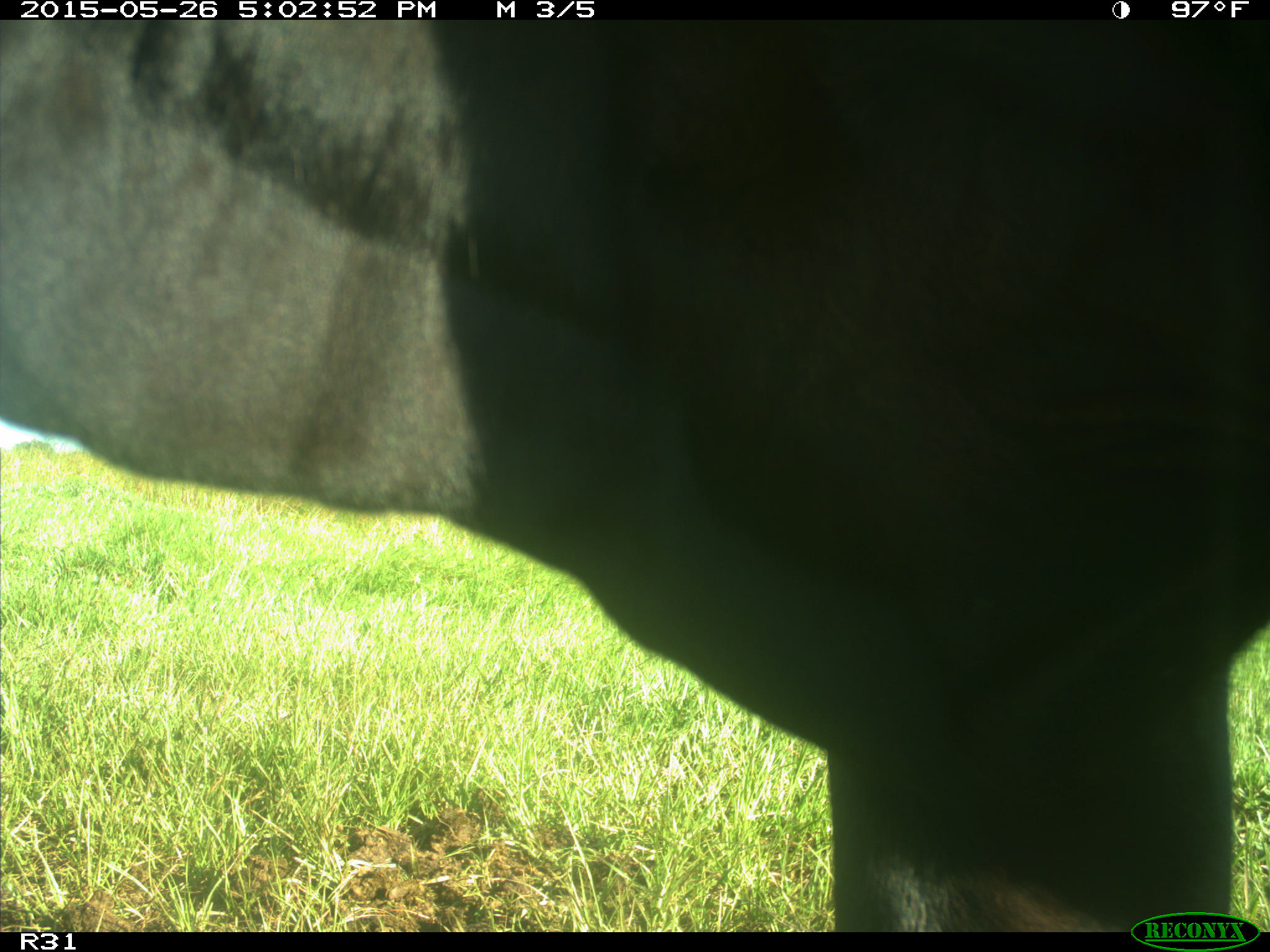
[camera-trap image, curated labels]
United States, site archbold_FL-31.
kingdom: Animalia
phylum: Chordata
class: Mammalia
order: Artiodactyla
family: Bovidae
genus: Bos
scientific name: Bos taurus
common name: domestic cow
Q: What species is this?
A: Bos taurus (domestic cow).